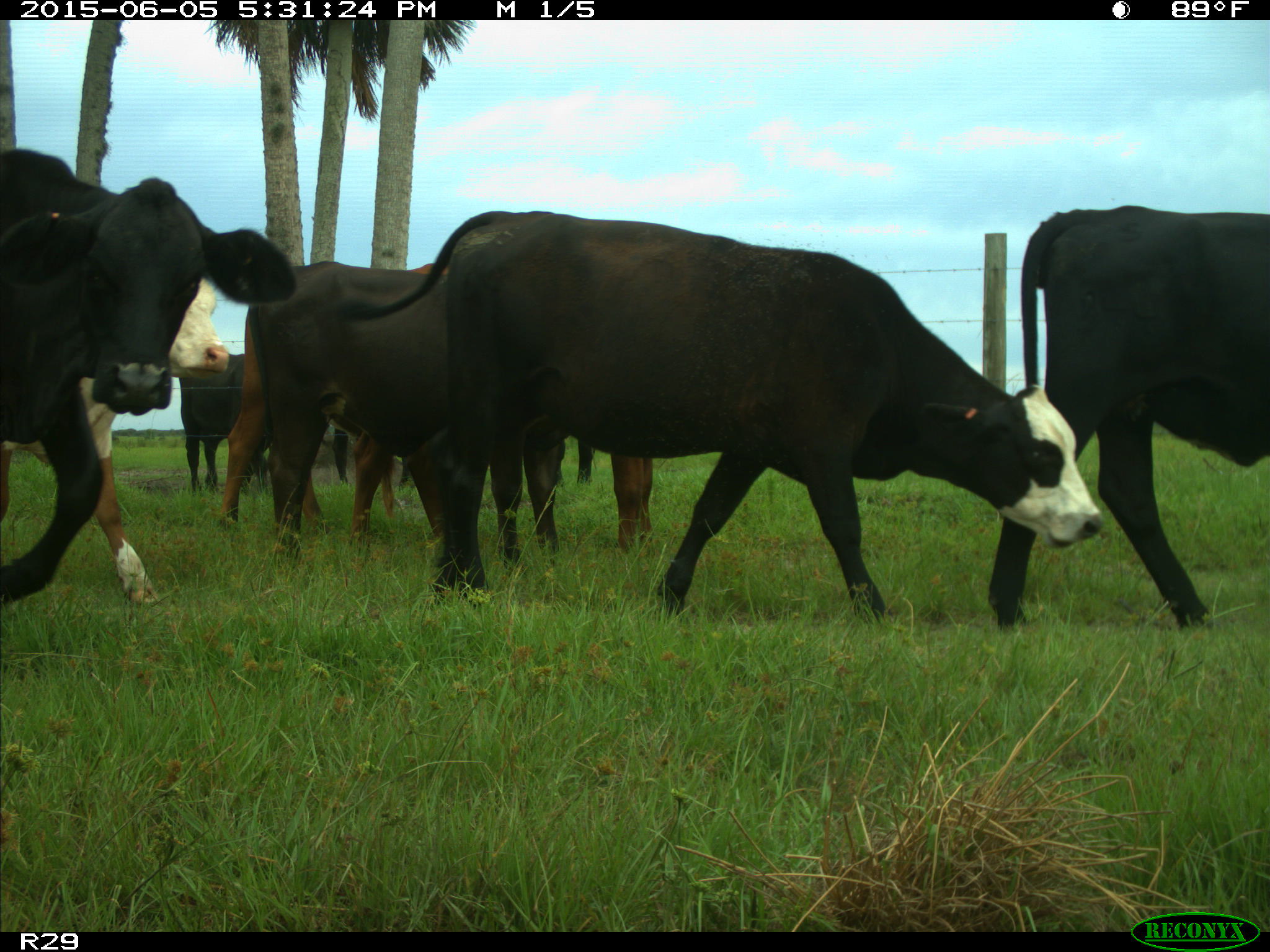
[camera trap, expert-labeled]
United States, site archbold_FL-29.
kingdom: Animalia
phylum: Chordata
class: Mammalia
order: Artiodactyla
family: Bovidae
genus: Bos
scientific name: Bos taurus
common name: domestic cow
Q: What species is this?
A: Bos taurus (domestic cow).